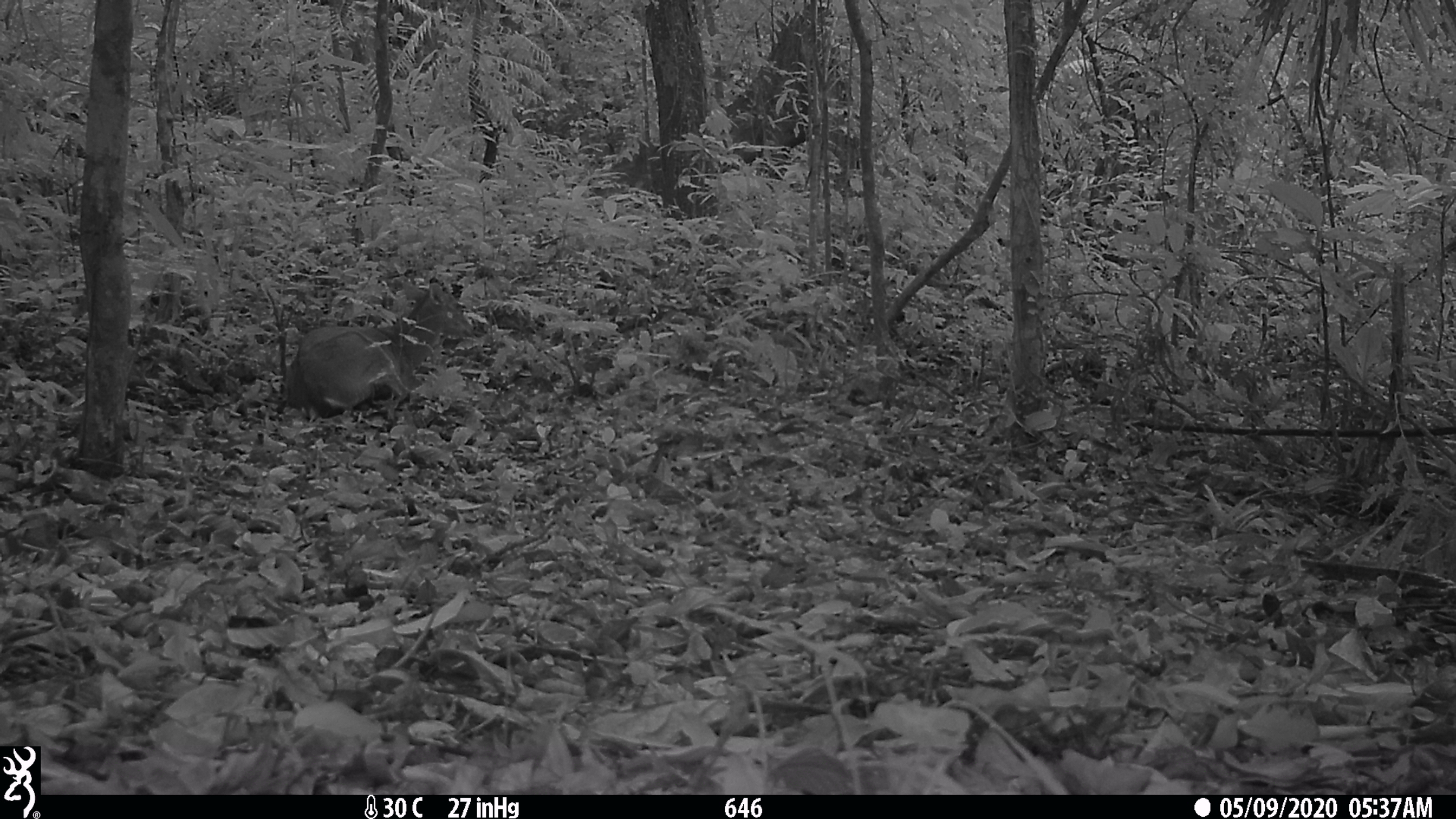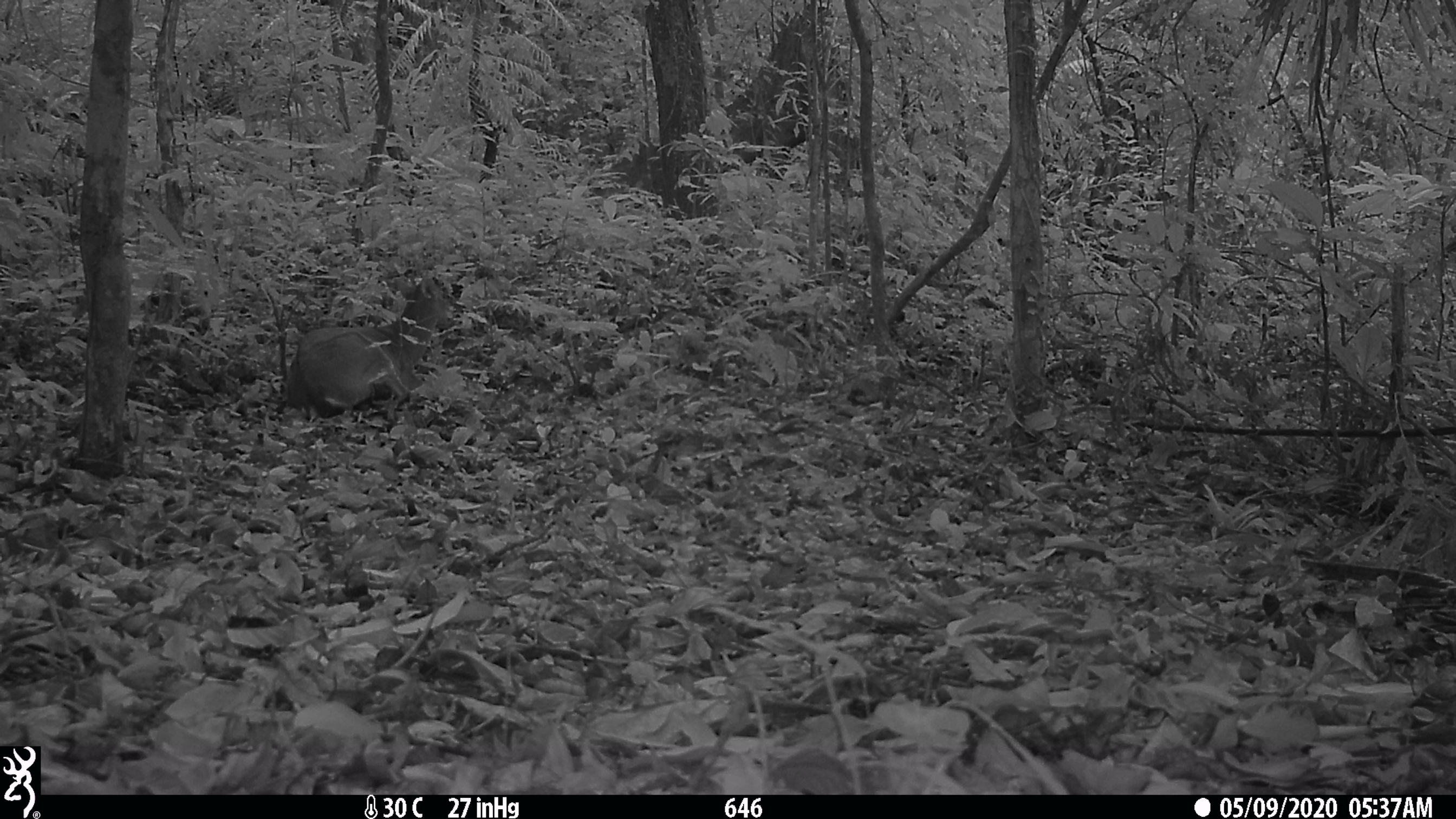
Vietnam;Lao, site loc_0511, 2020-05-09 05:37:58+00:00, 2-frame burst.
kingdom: Animalia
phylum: Chordata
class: Mammalia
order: Artiodactyla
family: Cervidae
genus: Muntiacus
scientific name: Muntiacus vuquangensis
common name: large-antlered muntjac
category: large antlered muntjac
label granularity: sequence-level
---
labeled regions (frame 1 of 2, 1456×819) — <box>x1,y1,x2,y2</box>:
large antlered muntjac: <box>284,280,474,418</box>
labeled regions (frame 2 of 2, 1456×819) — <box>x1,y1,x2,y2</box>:
large antlered muntjac: <box>284,275,458,418</box>